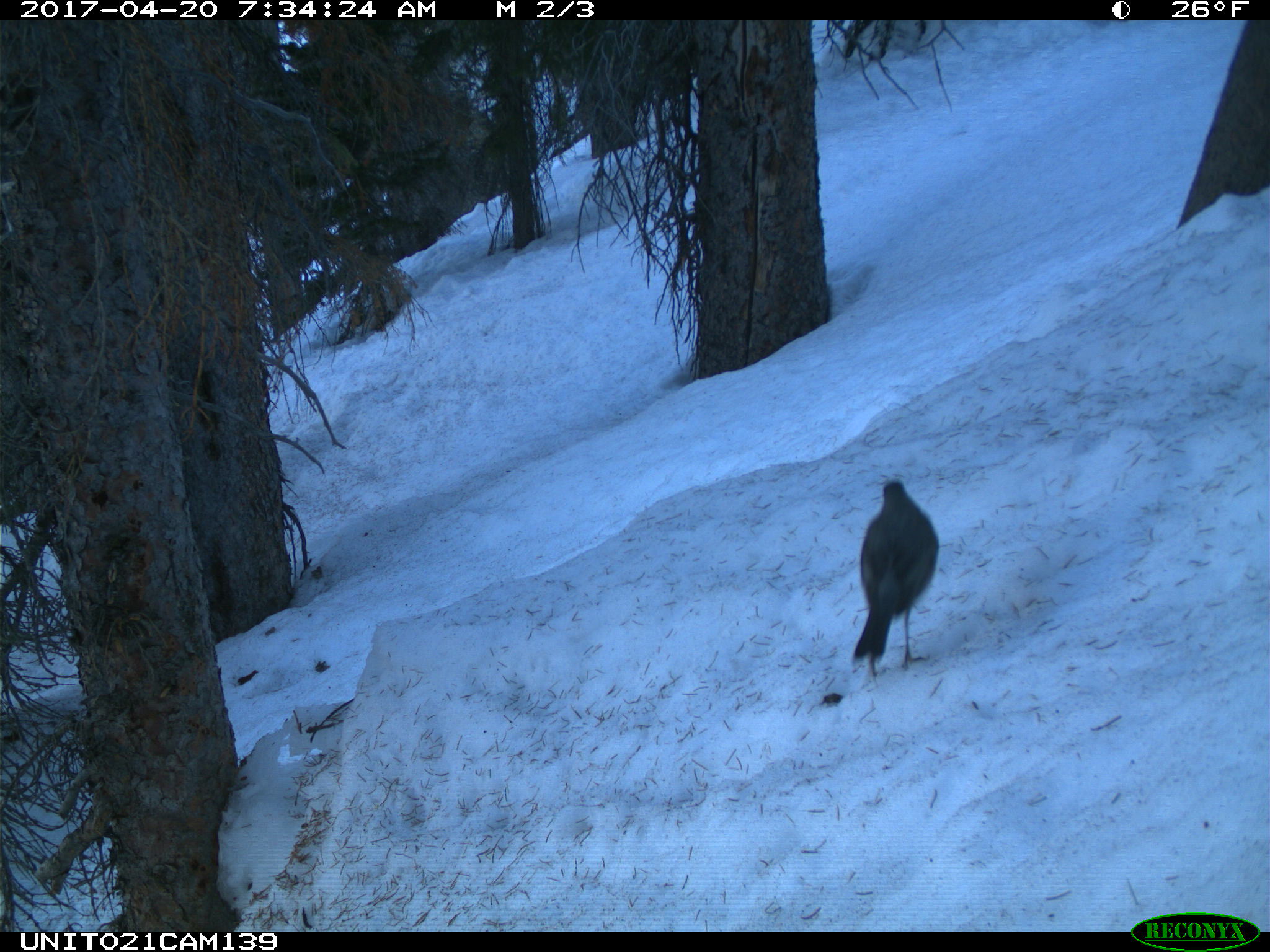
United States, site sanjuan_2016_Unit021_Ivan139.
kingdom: Animalia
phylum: Chordata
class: Aves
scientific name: Aves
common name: birds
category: unidentified bird